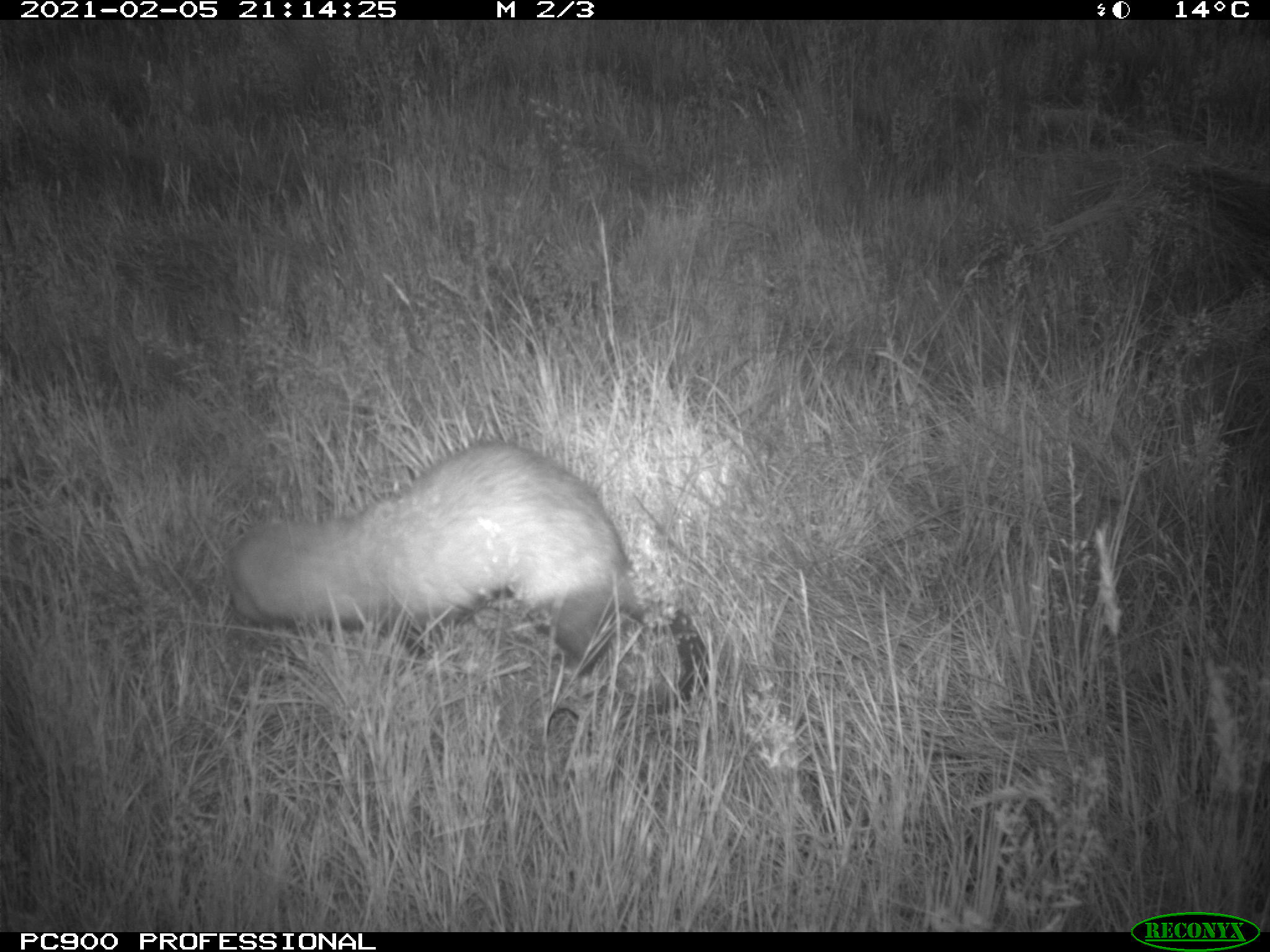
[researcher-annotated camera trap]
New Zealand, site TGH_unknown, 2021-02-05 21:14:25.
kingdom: Animalia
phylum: Chordata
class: Mammalia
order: Carnivora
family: Mustelidae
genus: Mustela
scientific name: Mustela furo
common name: ferret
Ferret (Mustela furo).